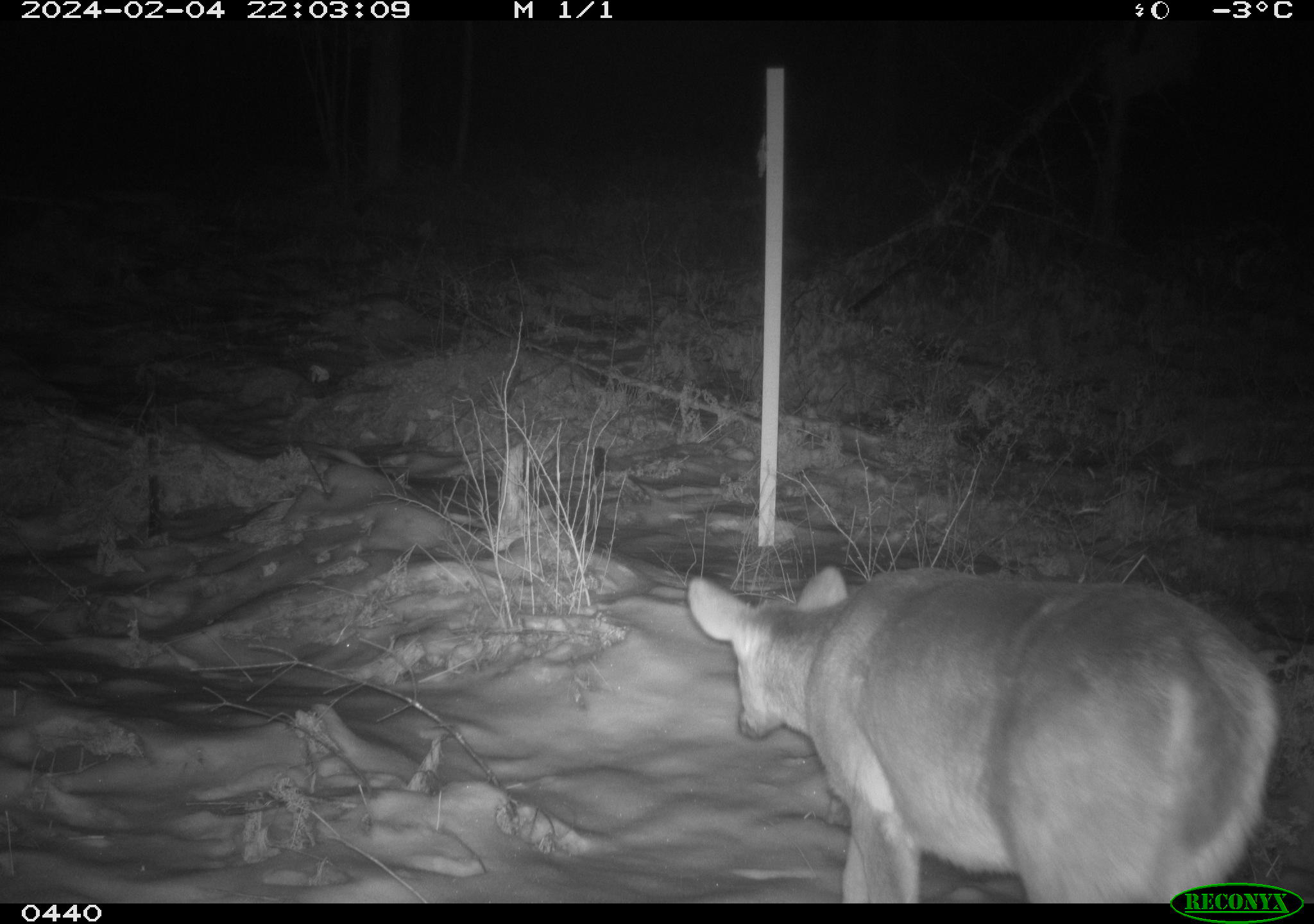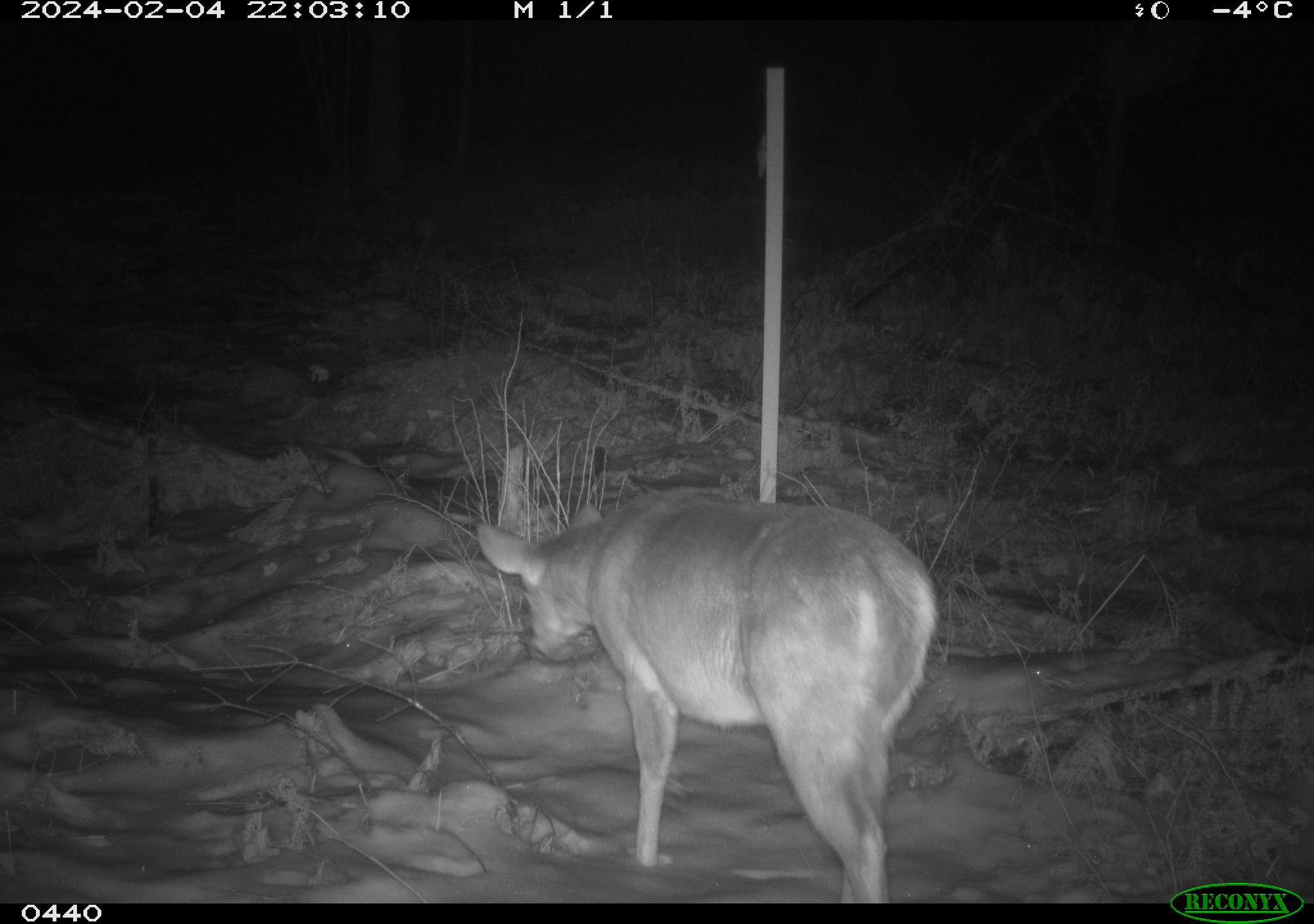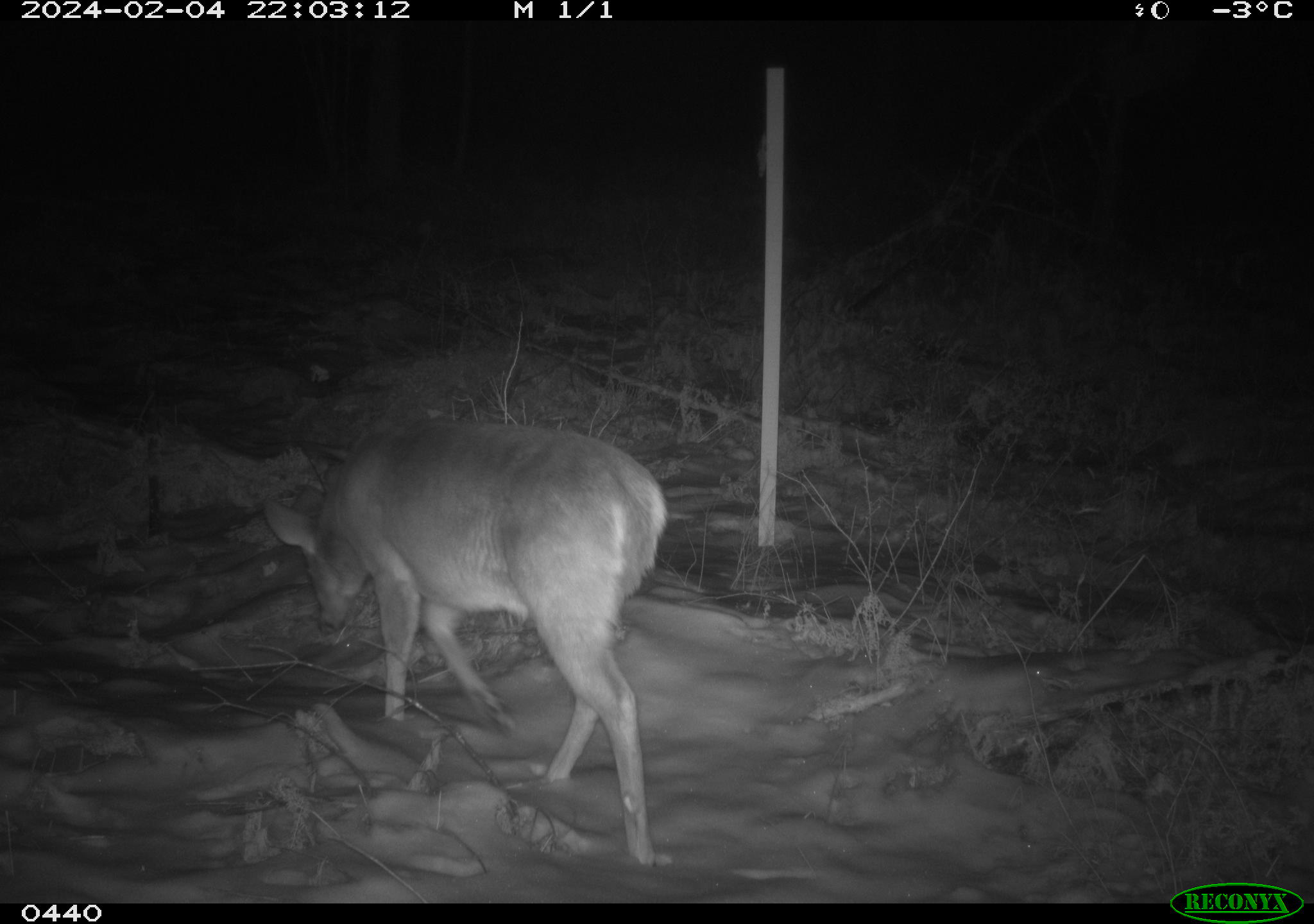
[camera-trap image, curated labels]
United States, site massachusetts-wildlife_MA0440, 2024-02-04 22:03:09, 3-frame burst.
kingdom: Animalia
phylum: Chordata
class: Mammalia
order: Artiodactyla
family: Cervidae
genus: Odocoileus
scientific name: Odocoileus virginianus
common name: white-tailed deer